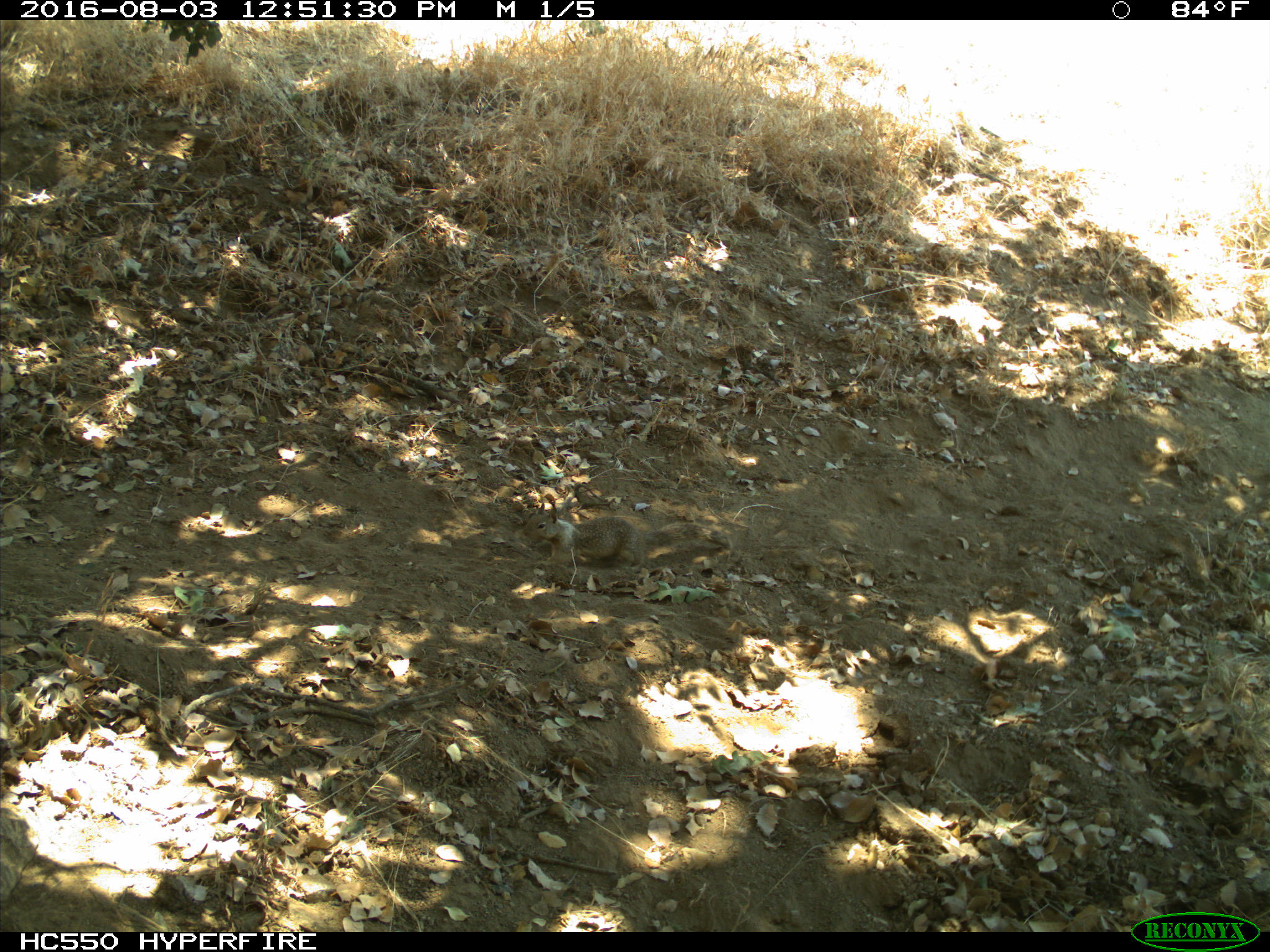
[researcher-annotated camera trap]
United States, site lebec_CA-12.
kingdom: Animalia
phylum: Chordata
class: Mammalia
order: Rodentia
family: Sciuridae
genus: Otospermophilus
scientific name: Otospermophilus beecheyi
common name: california ground squirrel